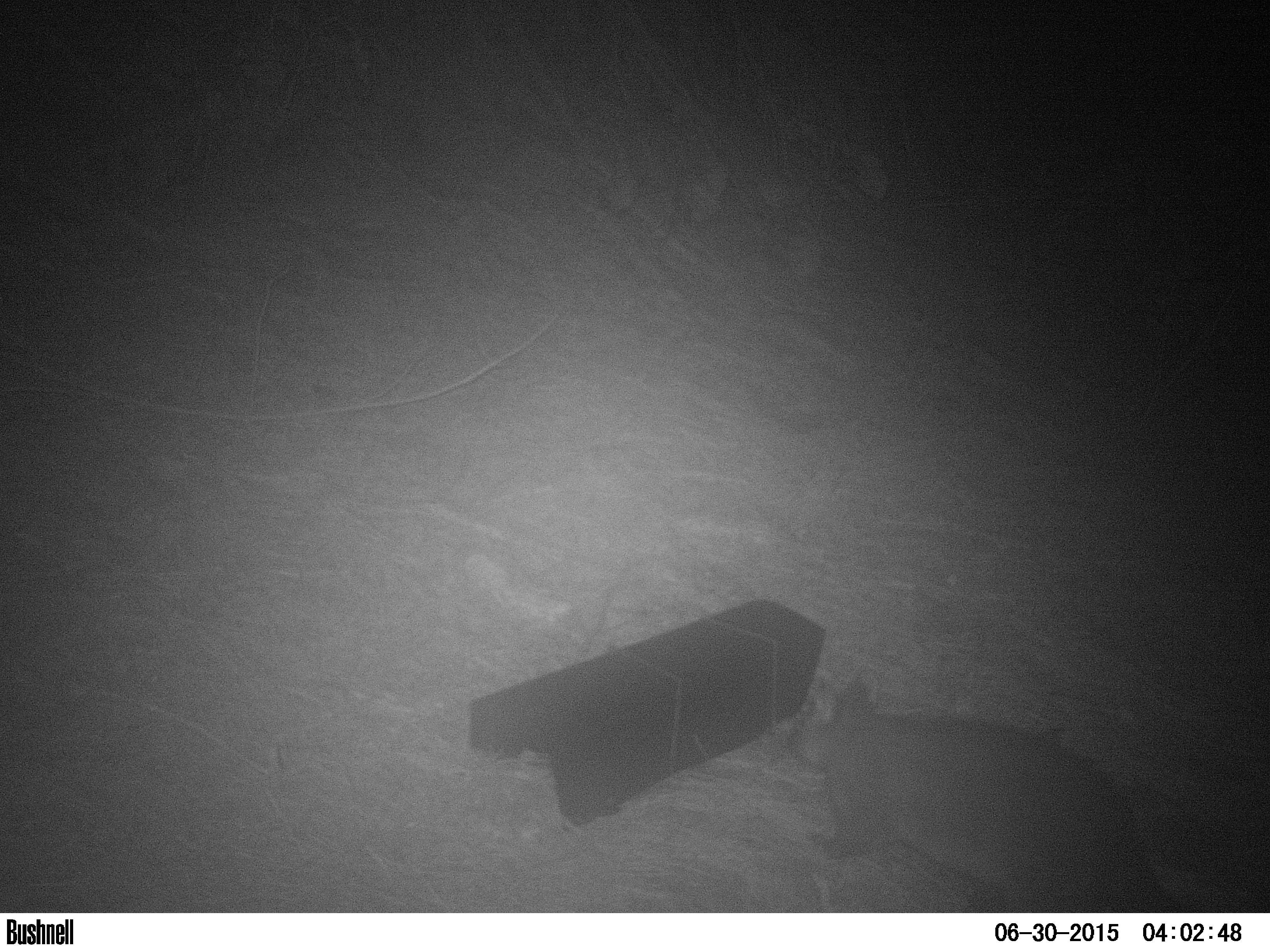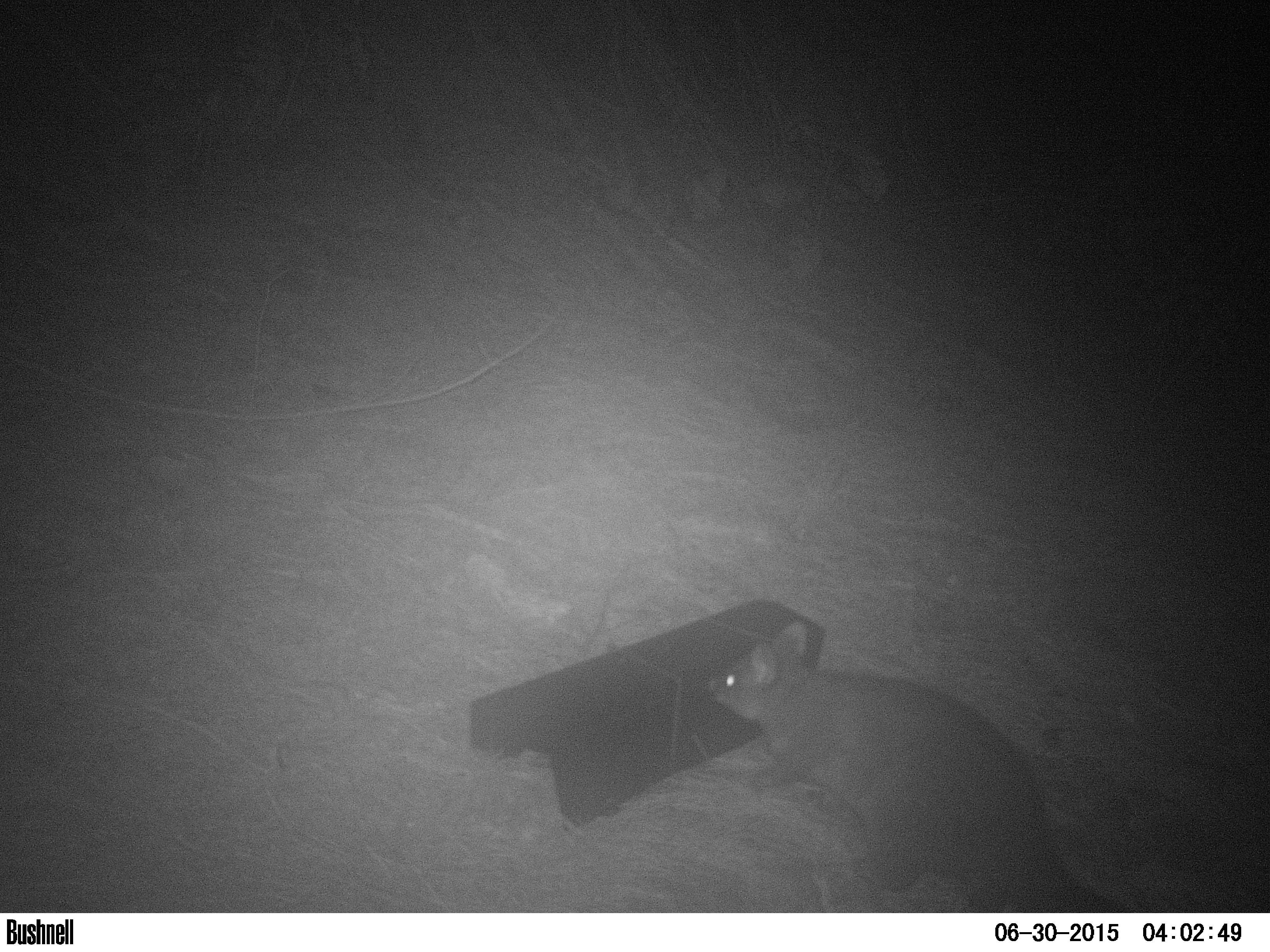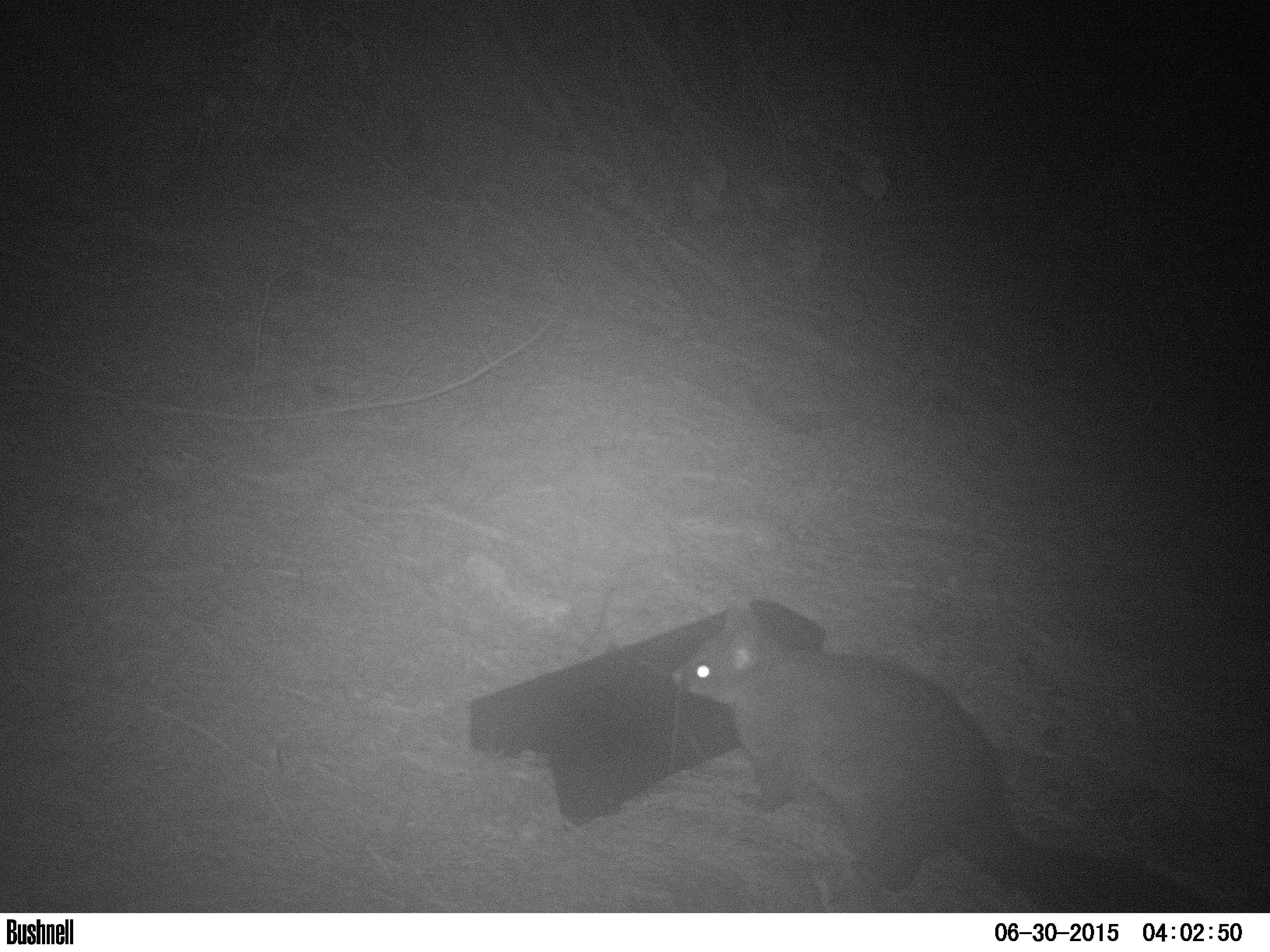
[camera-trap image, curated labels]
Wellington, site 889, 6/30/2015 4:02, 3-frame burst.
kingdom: Animalia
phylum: Chordata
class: Mammalia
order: Didelphimorphia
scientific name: Didelphimorphia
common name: possum